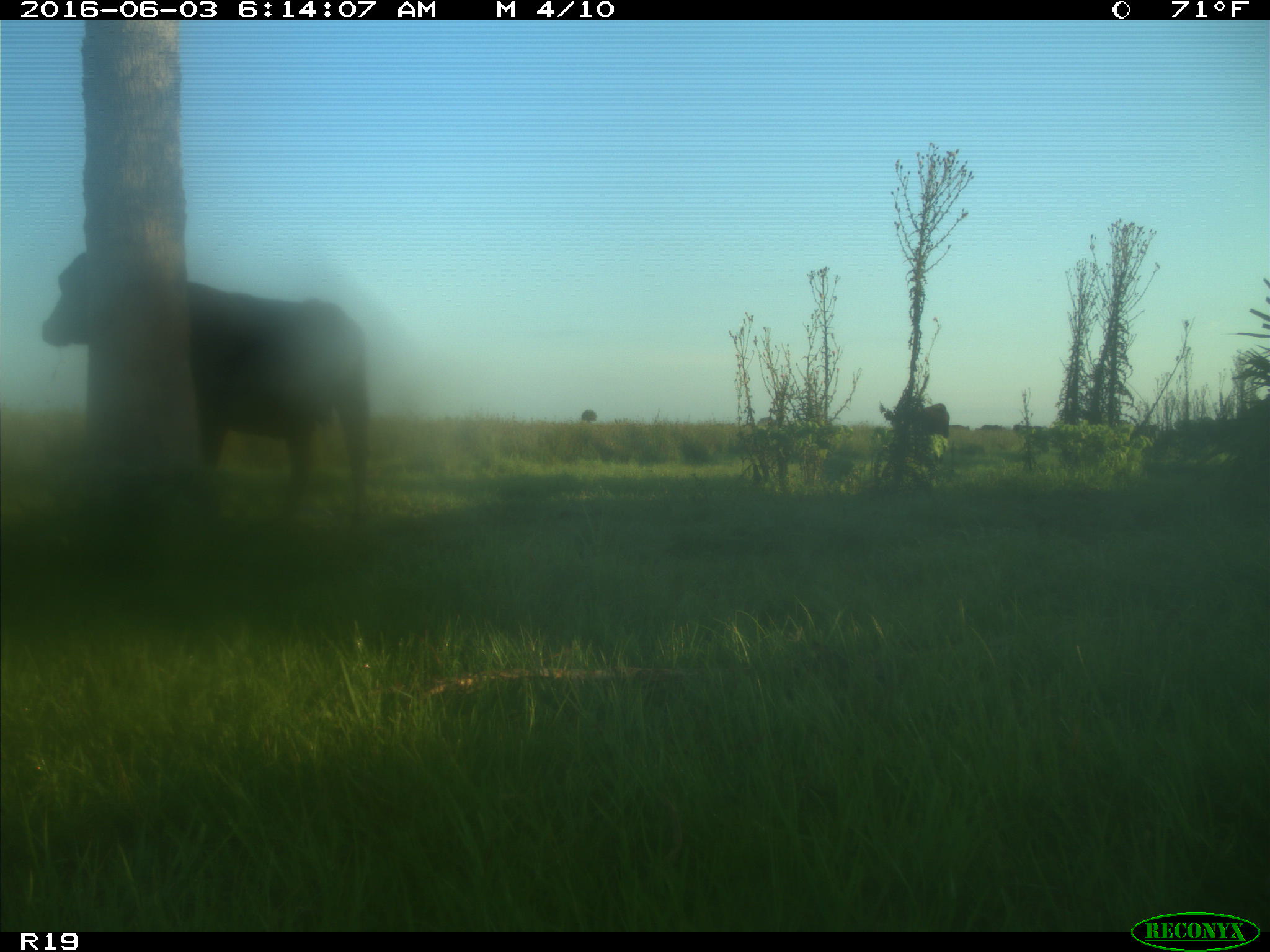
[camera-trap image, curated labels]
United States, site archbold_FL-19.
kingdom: Animalia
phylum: Chordata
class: Mammalia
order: Artiodactyla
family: Bovidae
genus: Bos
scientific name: Bos taurus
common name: domestic cow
Bos taurus (domestic cow).